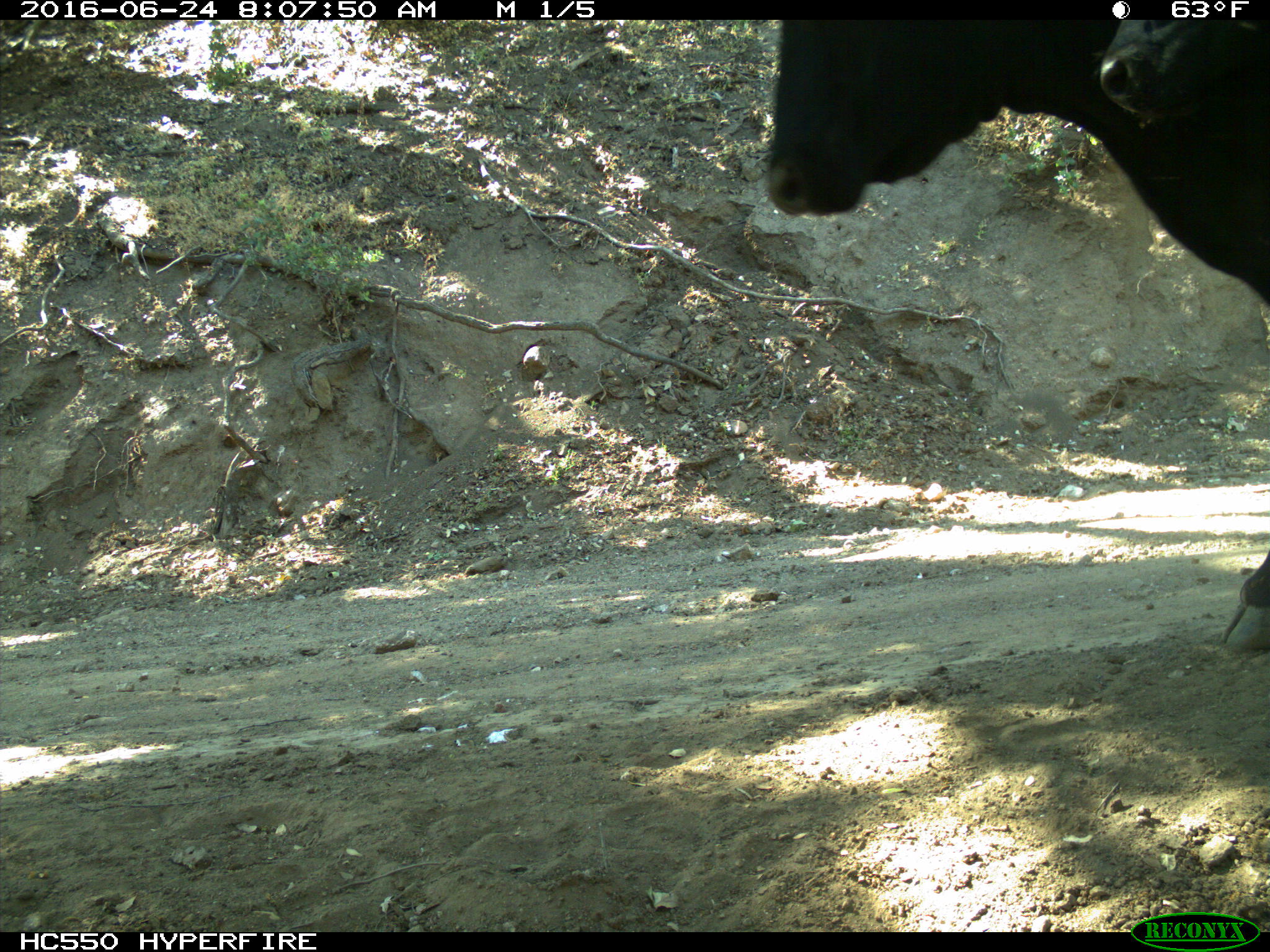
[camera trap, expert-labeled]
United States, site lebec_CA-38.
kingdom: Animalia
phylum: Chordata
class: Mammalia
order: Artiodactyla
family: Bovidae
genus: Bos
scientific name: Bos taurus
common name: domestic cow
Bos taurus (domestic cow).